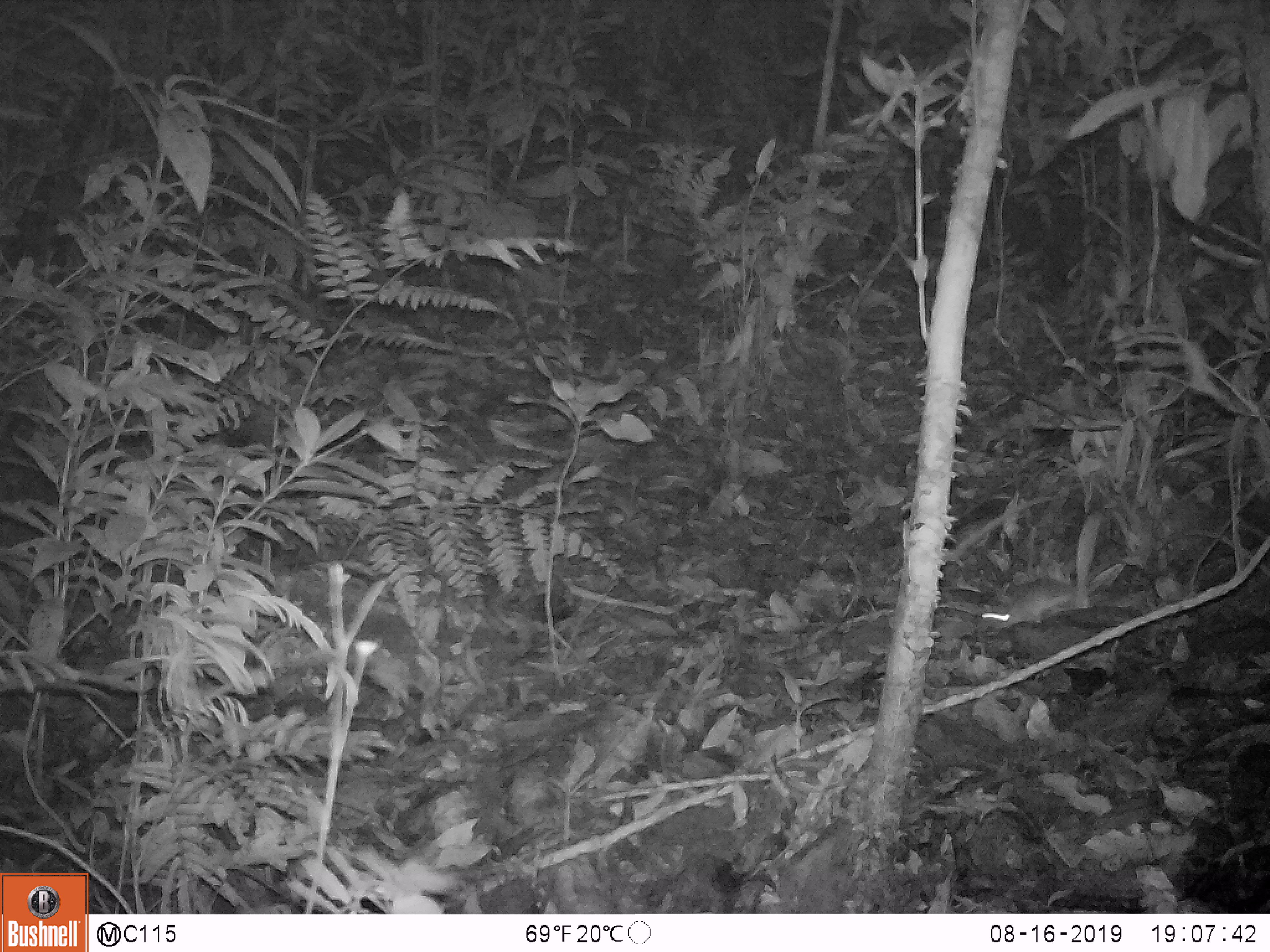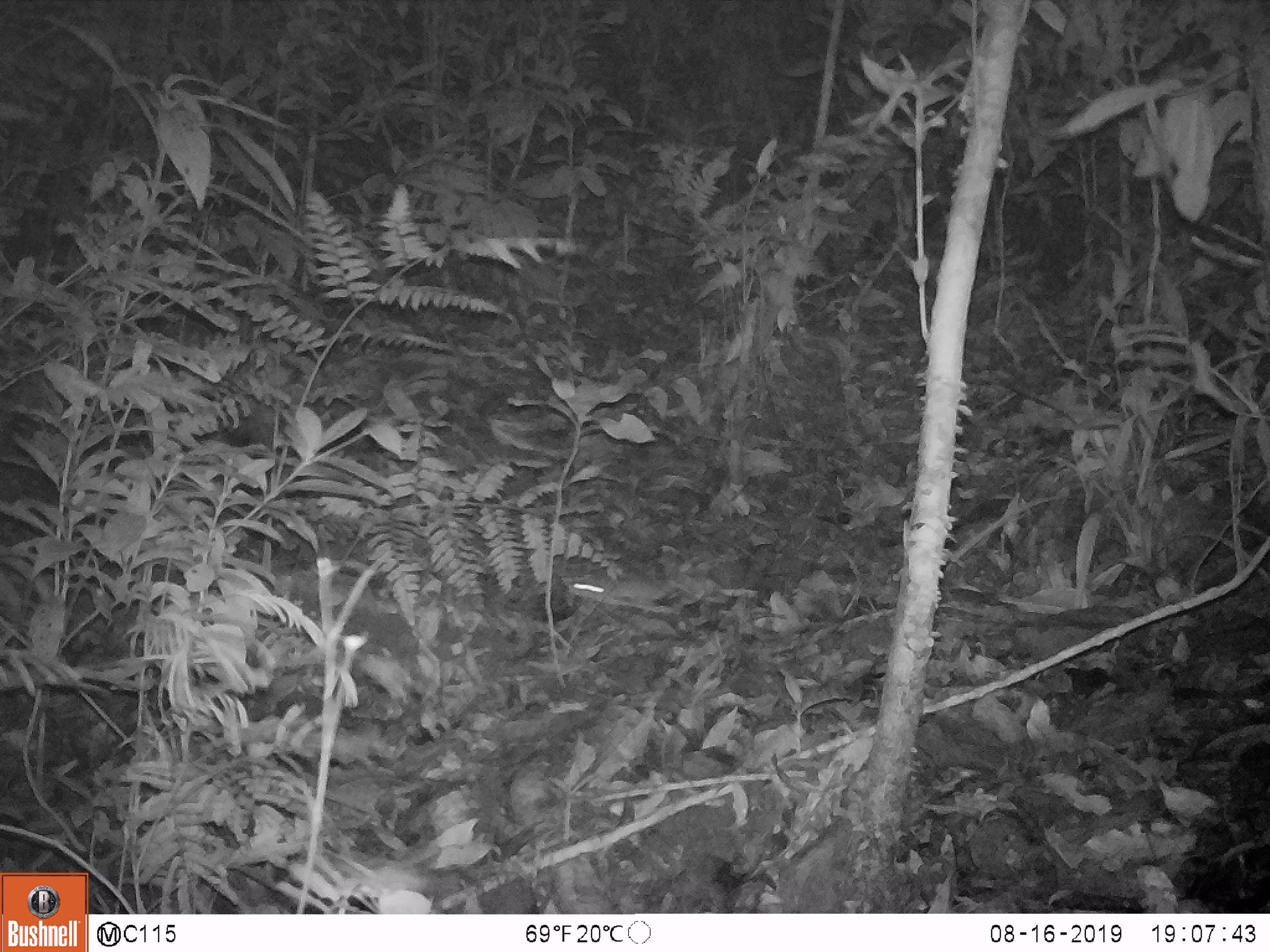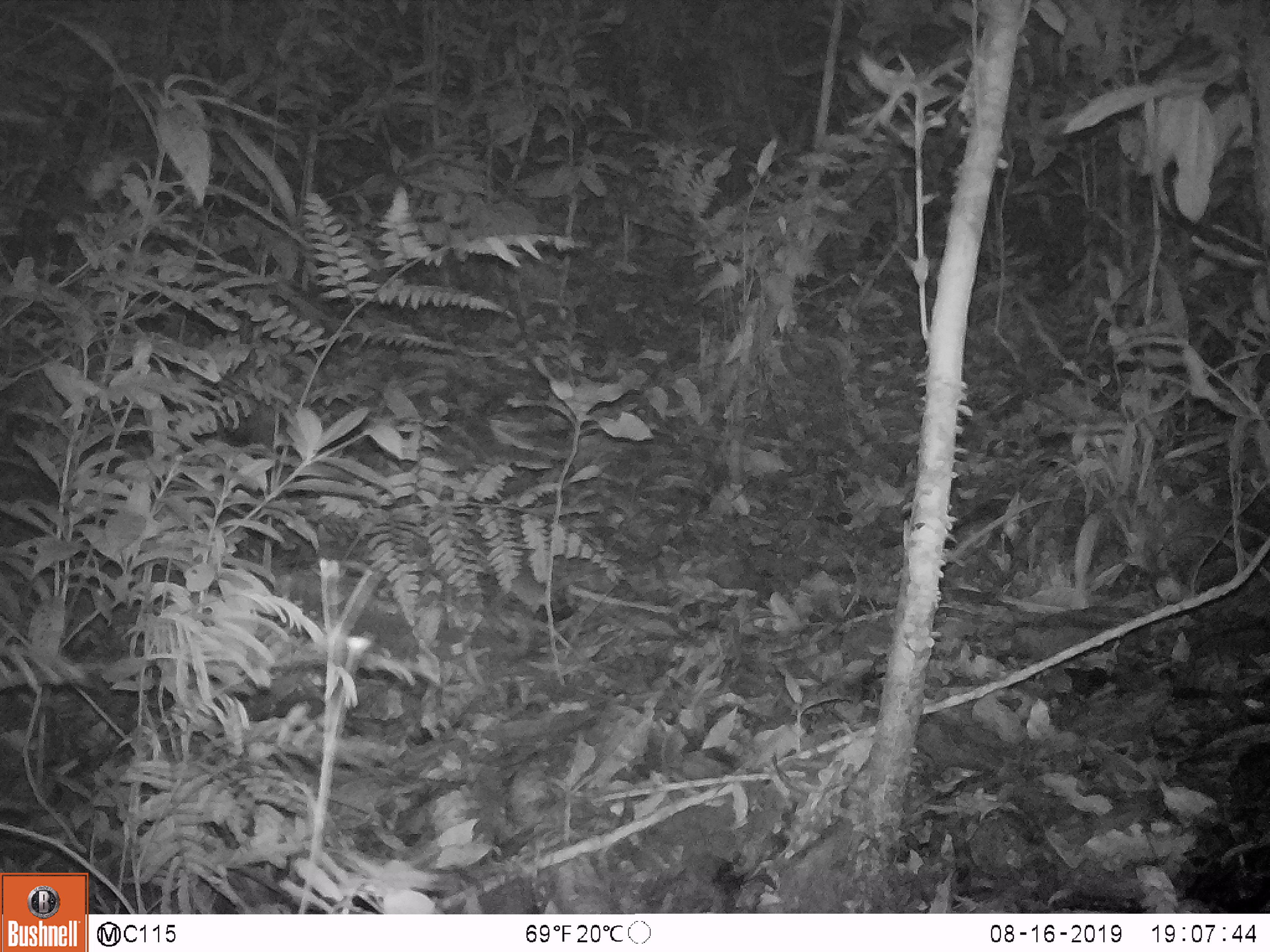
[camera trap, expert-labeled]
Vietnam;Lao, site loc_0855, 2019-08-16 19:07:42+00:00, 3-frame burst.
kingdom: Animalia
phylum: Chordata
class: Mammalia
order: Rodentia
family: Muridae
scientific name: Muridae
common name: old-world mice and rats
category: unidentified murid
Unidentified murid (old-world mice and rats) (Muridae). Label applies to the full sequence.